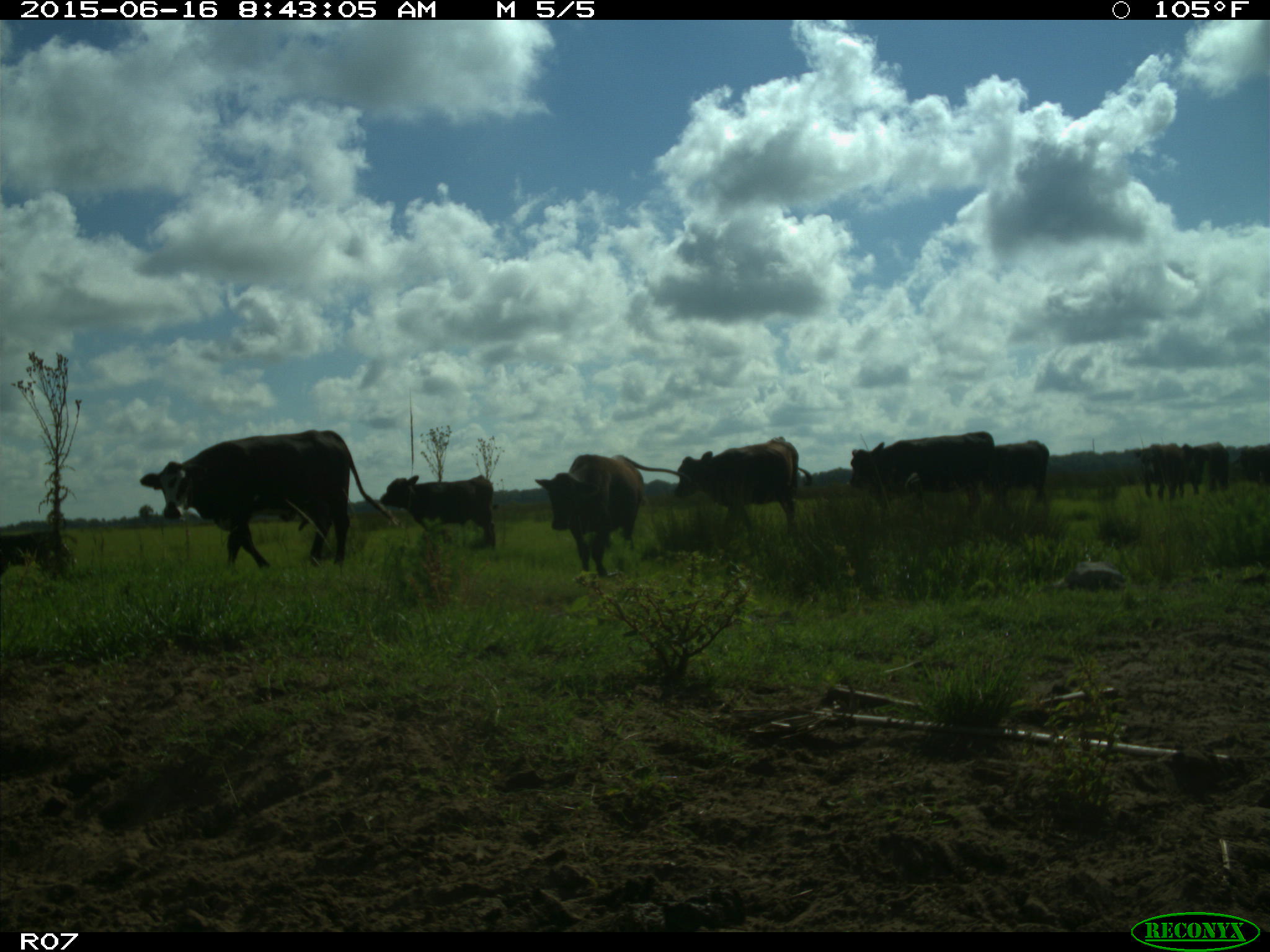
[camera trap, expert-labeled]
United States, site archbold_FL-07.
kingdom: Animalia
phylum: Chordata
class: Mammalia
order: Artiodactyla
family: Bovidae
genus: Bos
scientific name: Bos taurus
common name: domestic cow